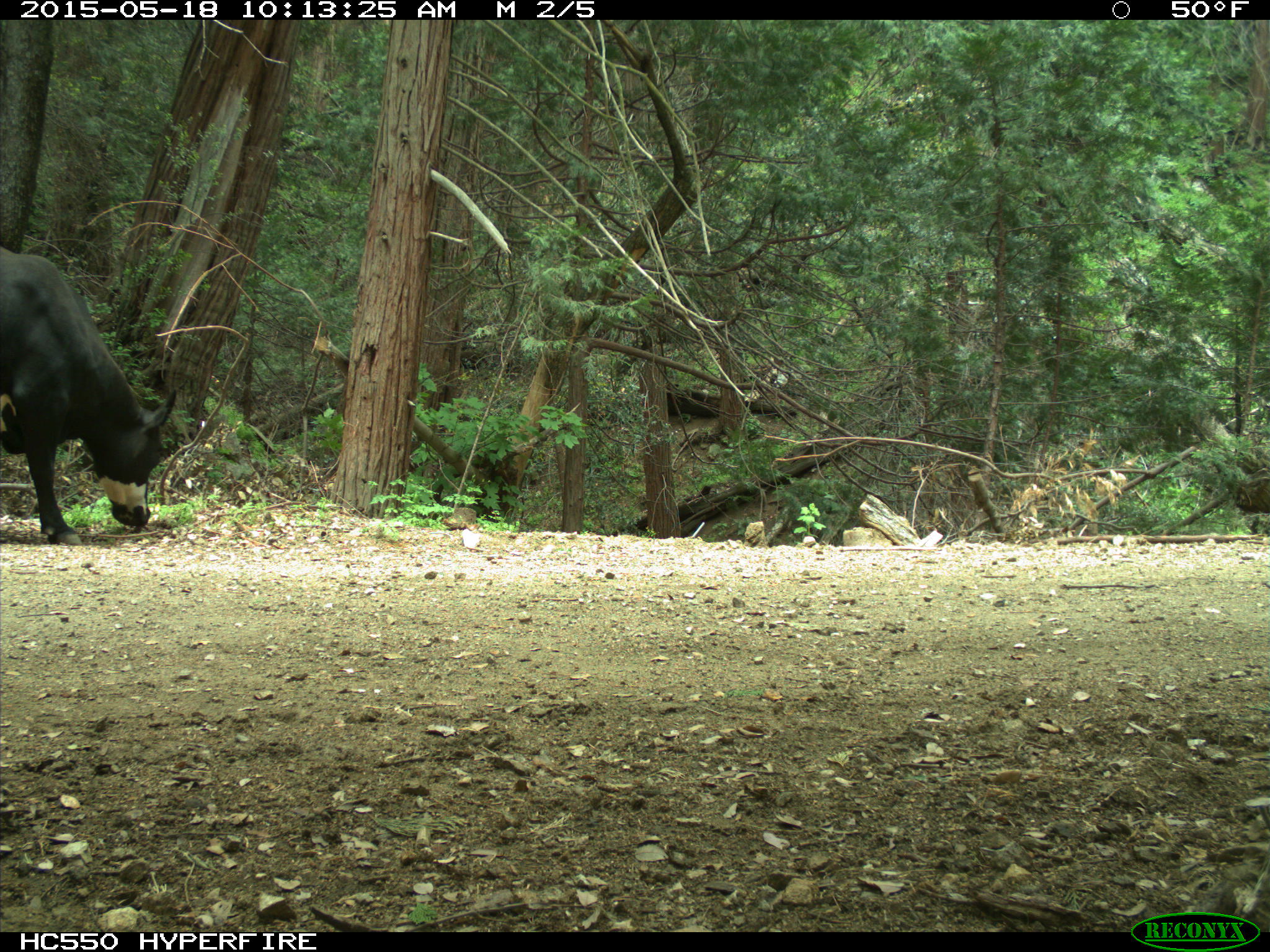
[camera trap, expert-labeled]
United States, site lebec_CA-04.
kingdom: Animalia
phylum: Chordata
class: Mammalia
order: Artiodactyla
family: Bovidae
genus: Bos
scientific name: Bos taurus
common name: domestic cow